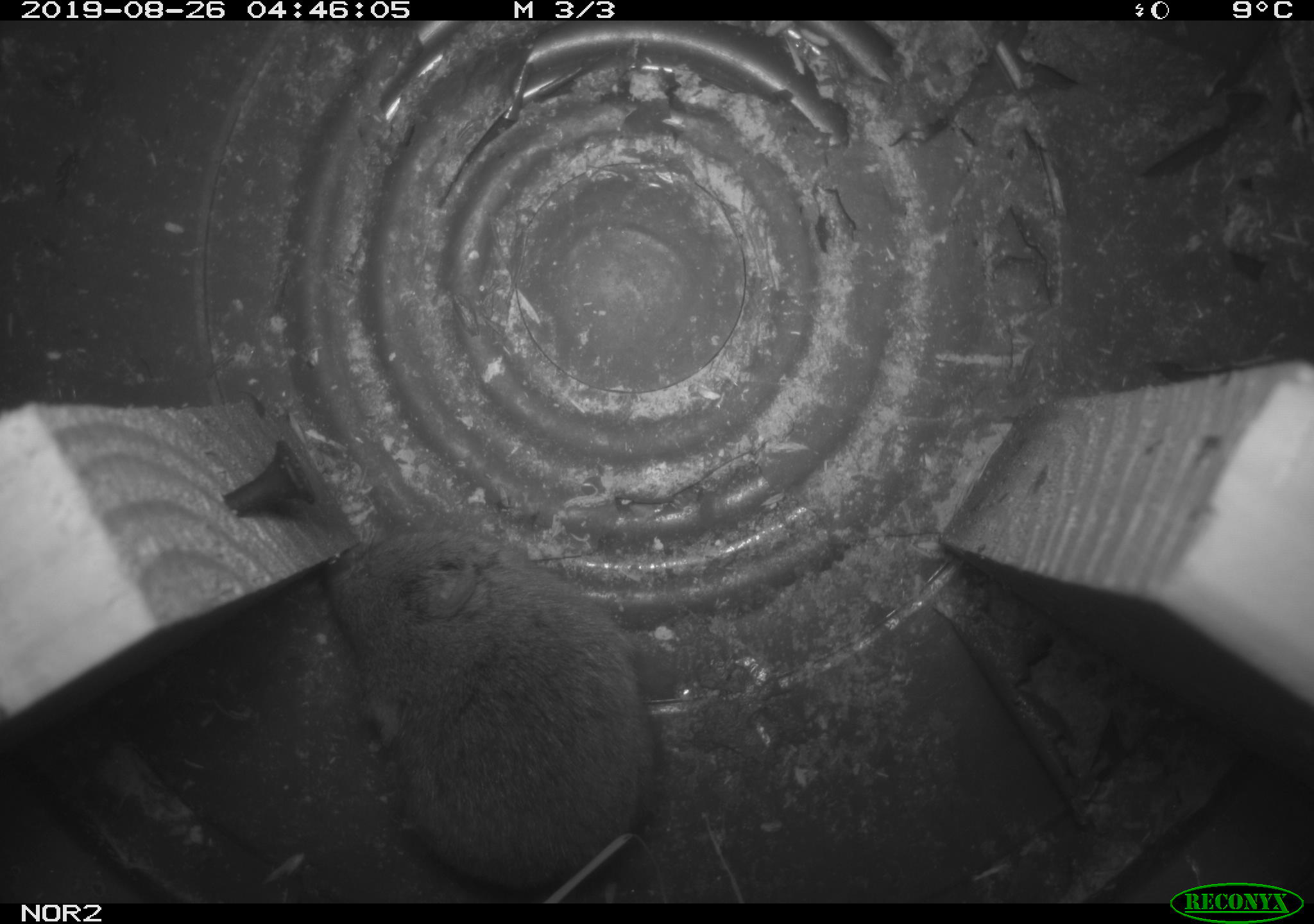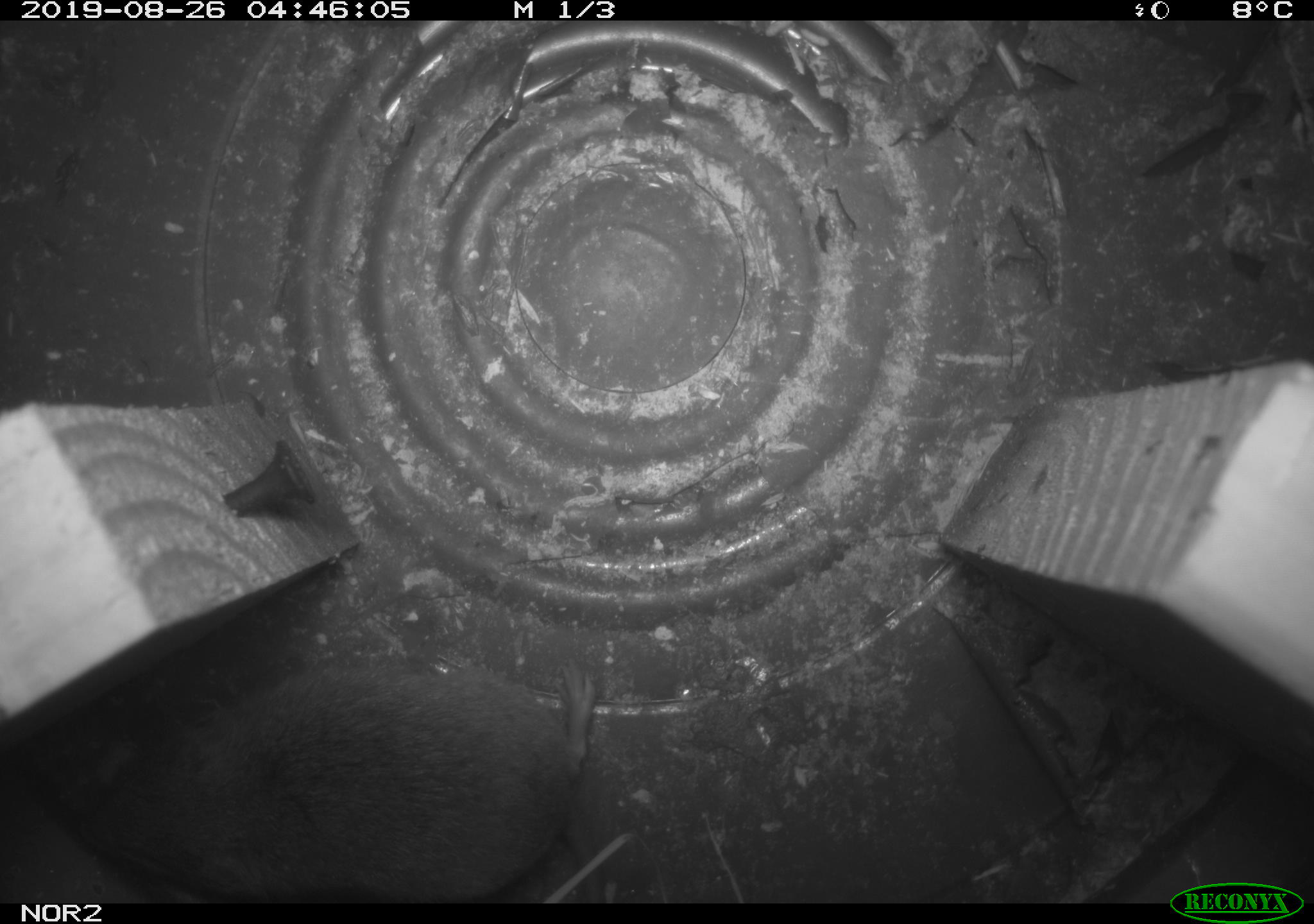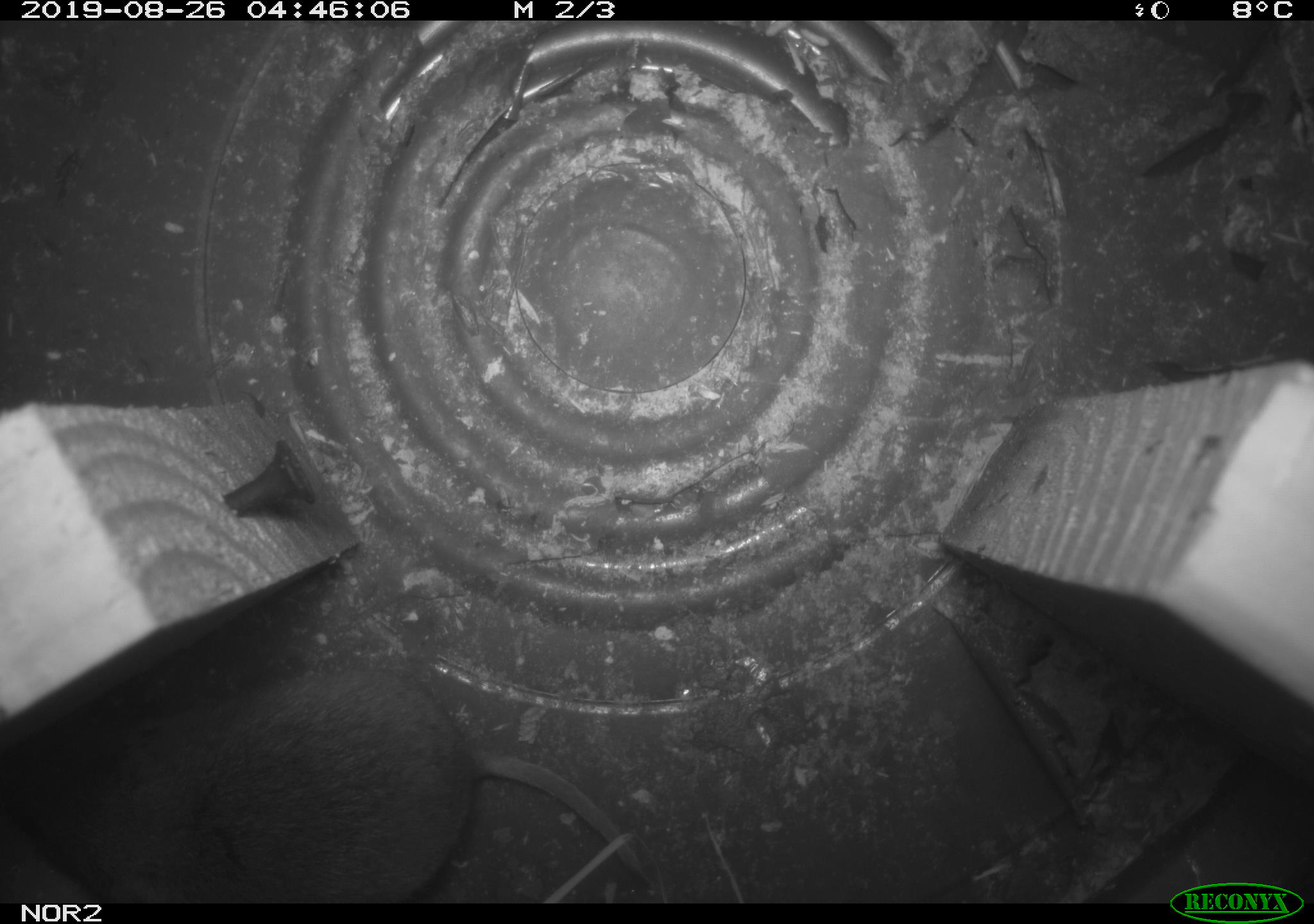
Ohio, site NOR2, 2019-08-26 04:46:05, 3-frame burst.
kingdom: Animalia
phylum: Chordata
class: Mammalia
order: Rodentia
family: Cricetidae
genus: Microtus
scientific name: Microtus pennsylvanicus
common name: meadow vole